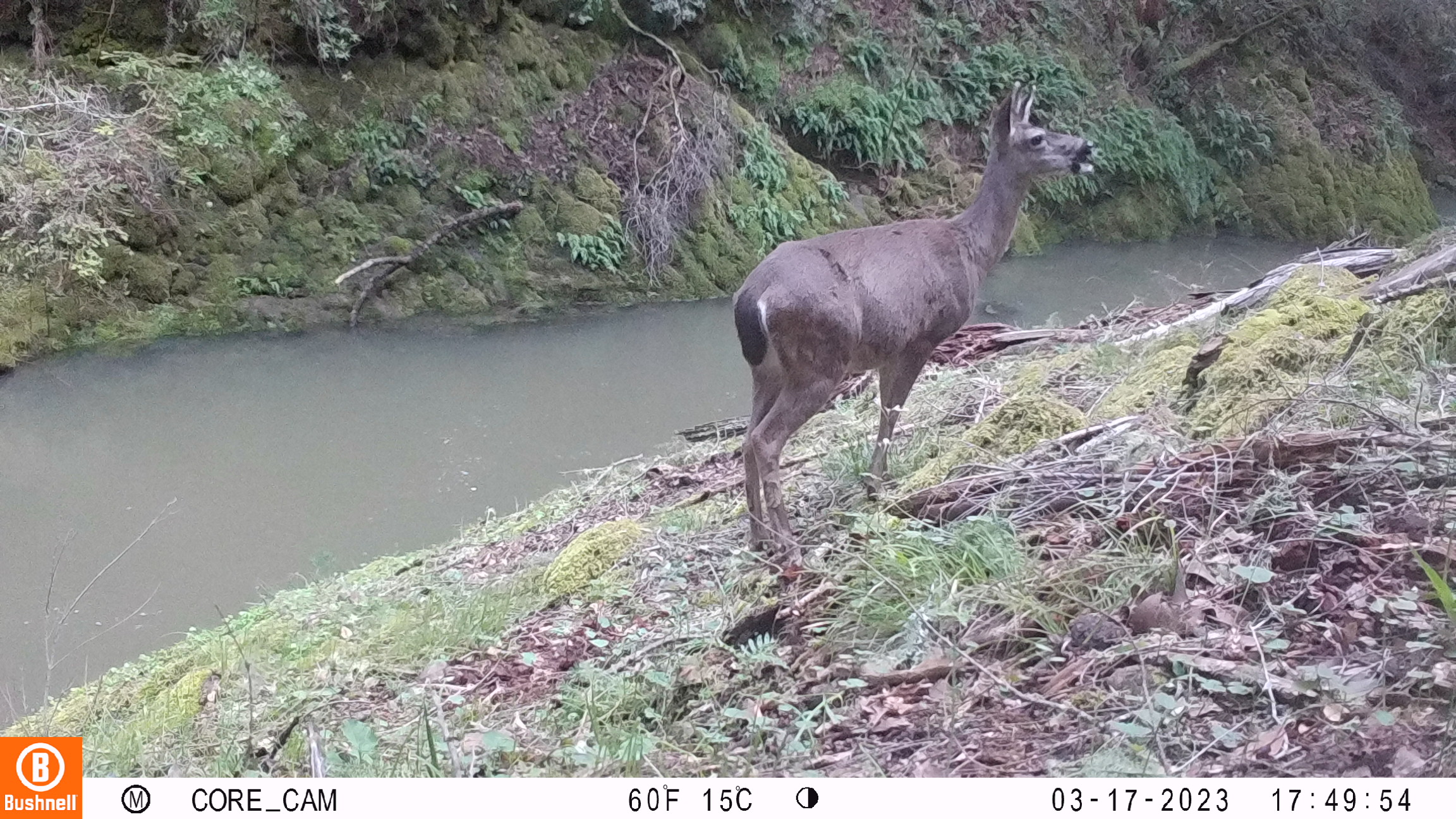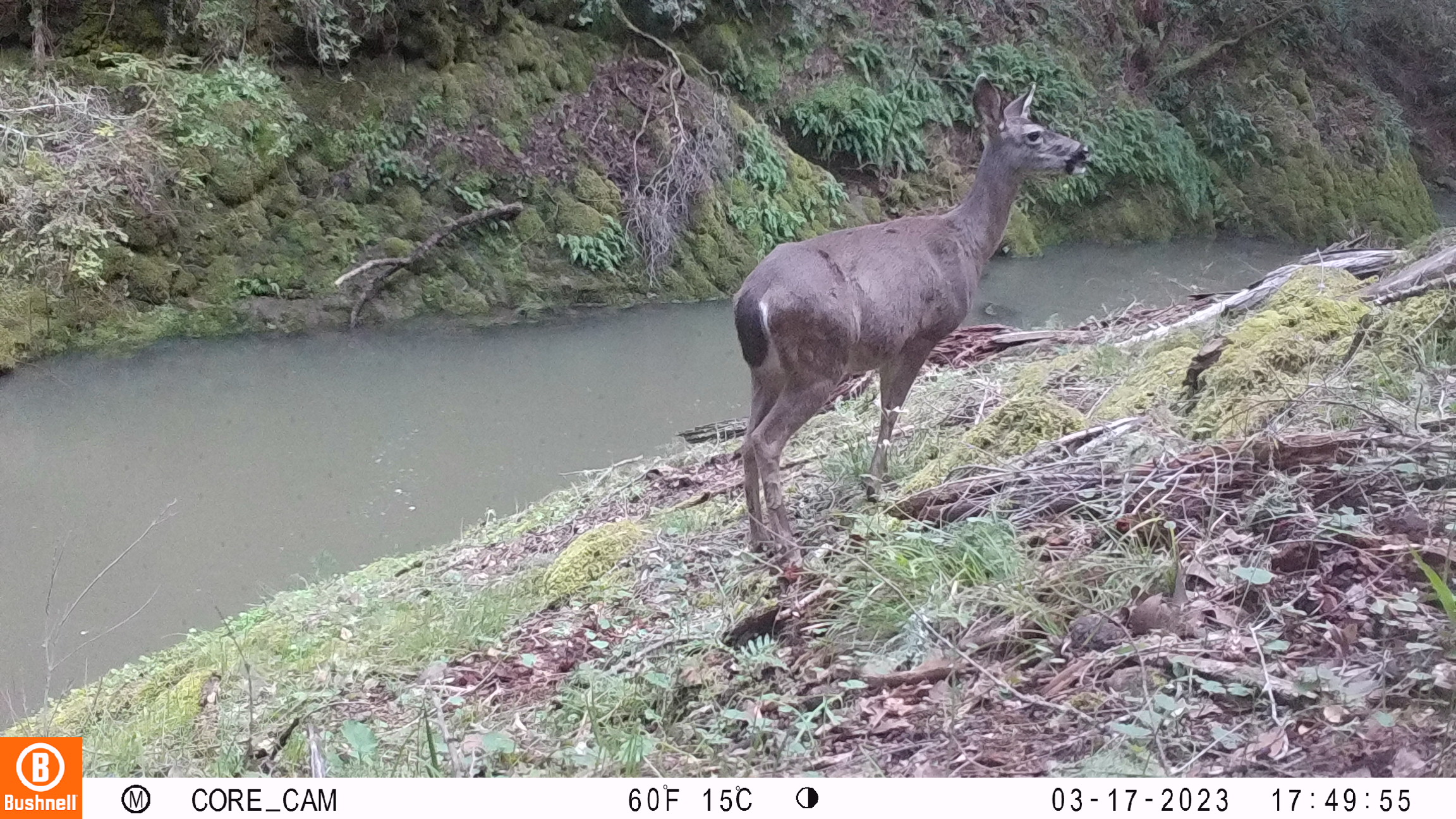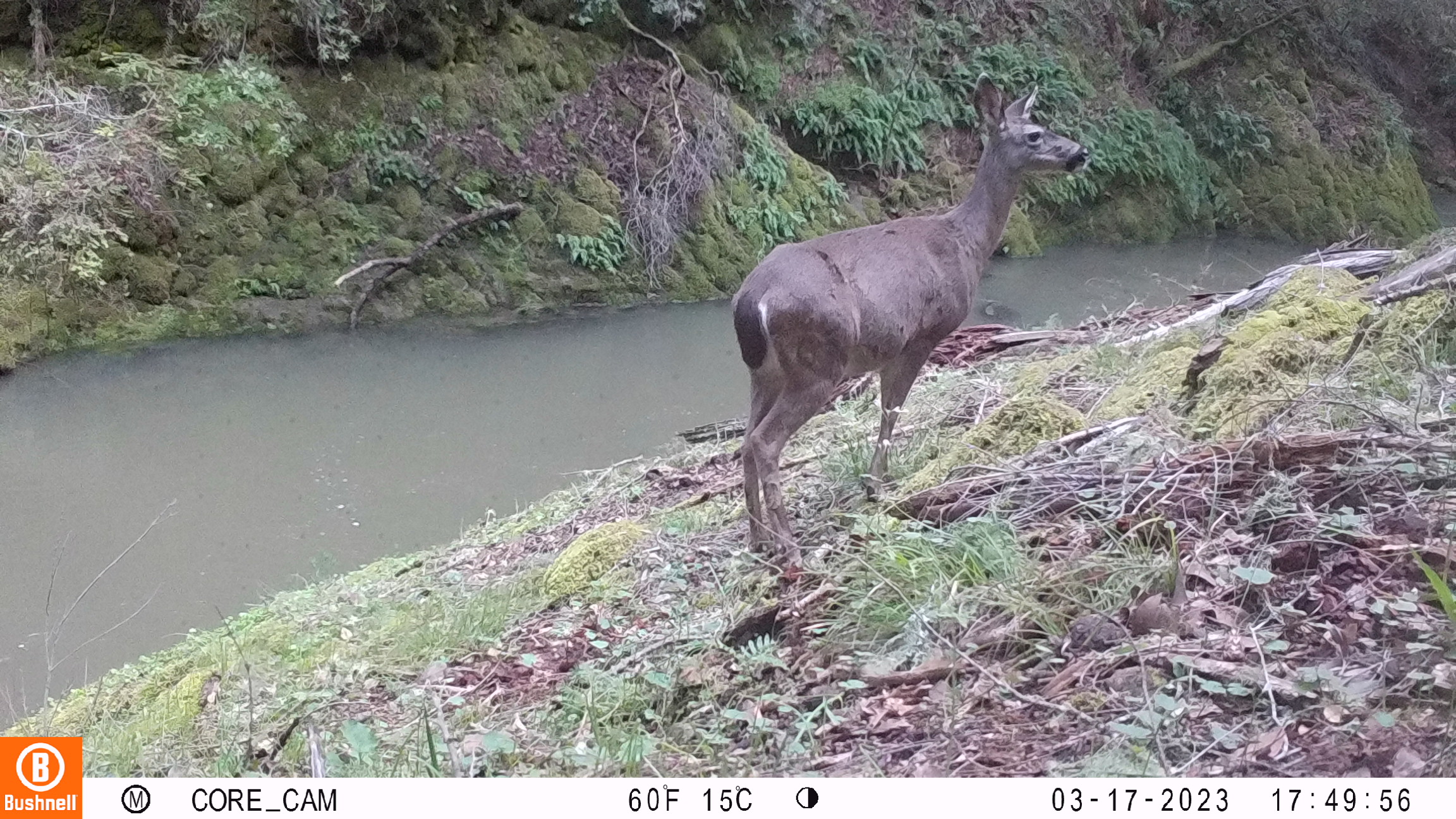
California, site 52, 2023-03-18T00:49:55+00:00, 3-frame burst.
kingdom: Animalia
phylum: Chordata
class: Mammalia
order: Artiodactyla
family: Cervidae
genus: Odocoileus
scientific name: Odocoileus hemionus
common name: mule deer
Mule deer (Odocoileus hemionus).